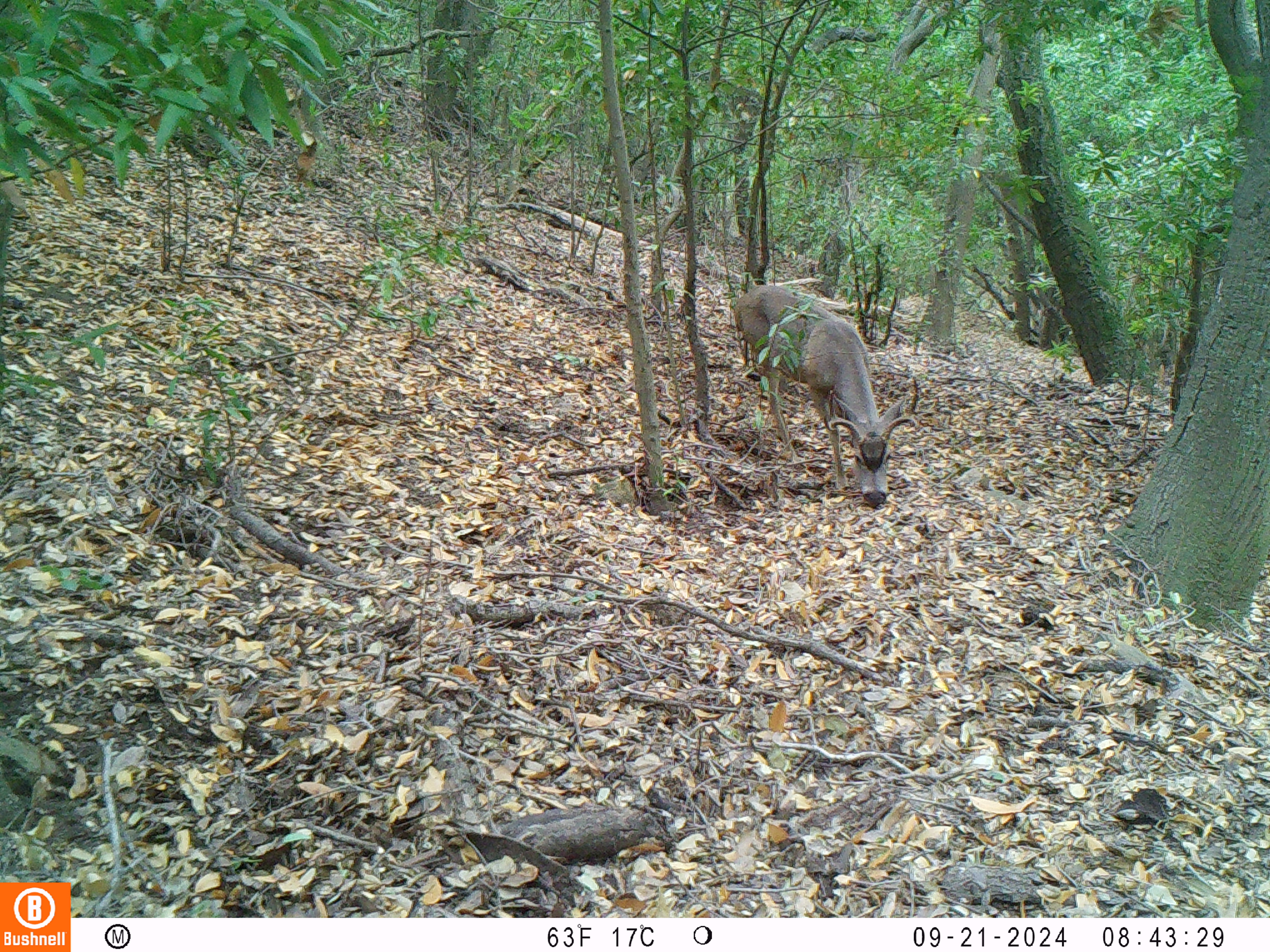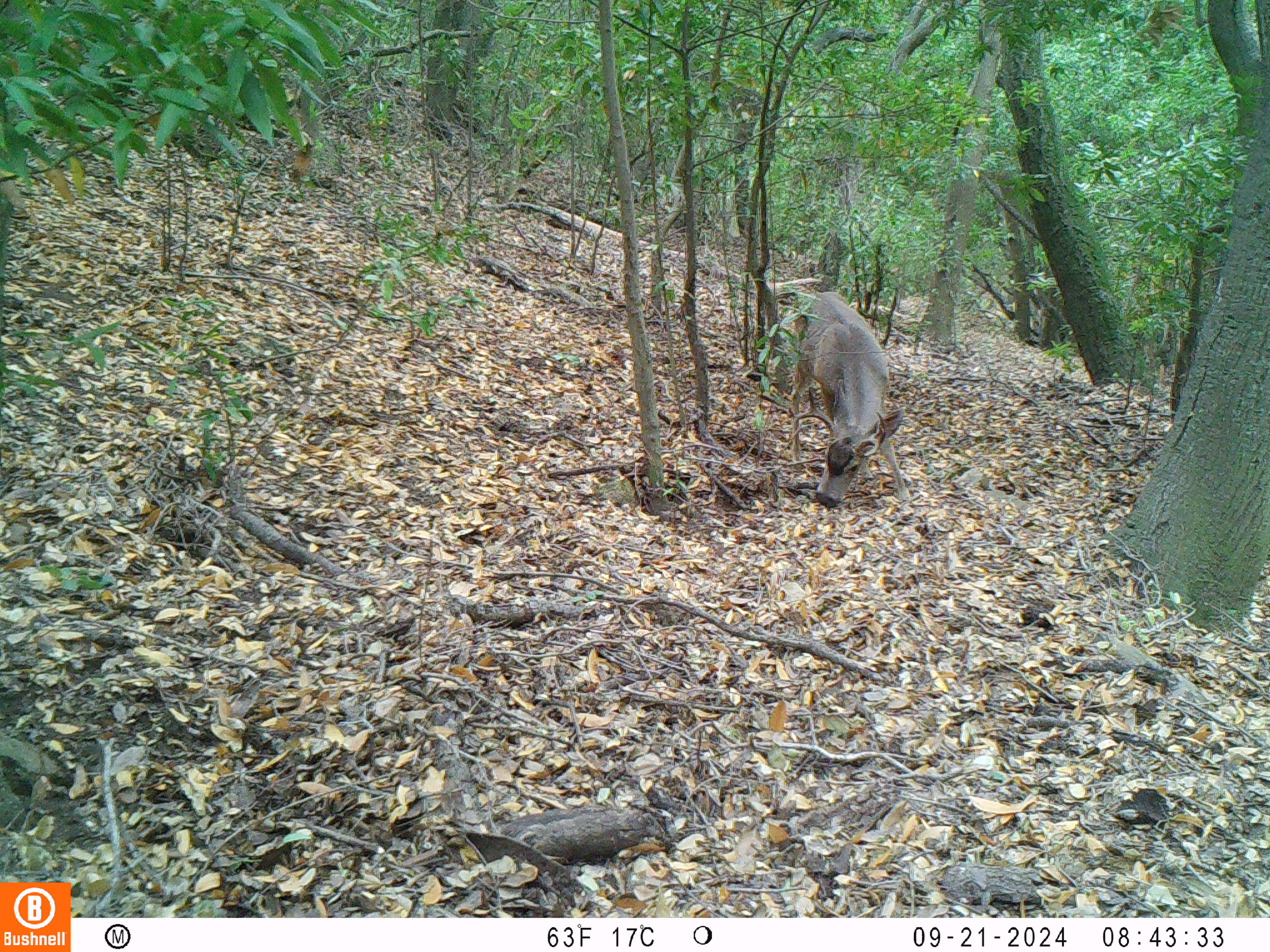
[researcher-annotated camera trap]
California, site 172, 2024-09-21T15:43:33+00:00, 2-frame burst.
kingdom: Animalia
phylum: Chordata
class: Mammalia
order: Artiodactyla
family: Cervidae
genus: Odocoileus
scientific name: Odocoileus hemionus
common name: mule deer